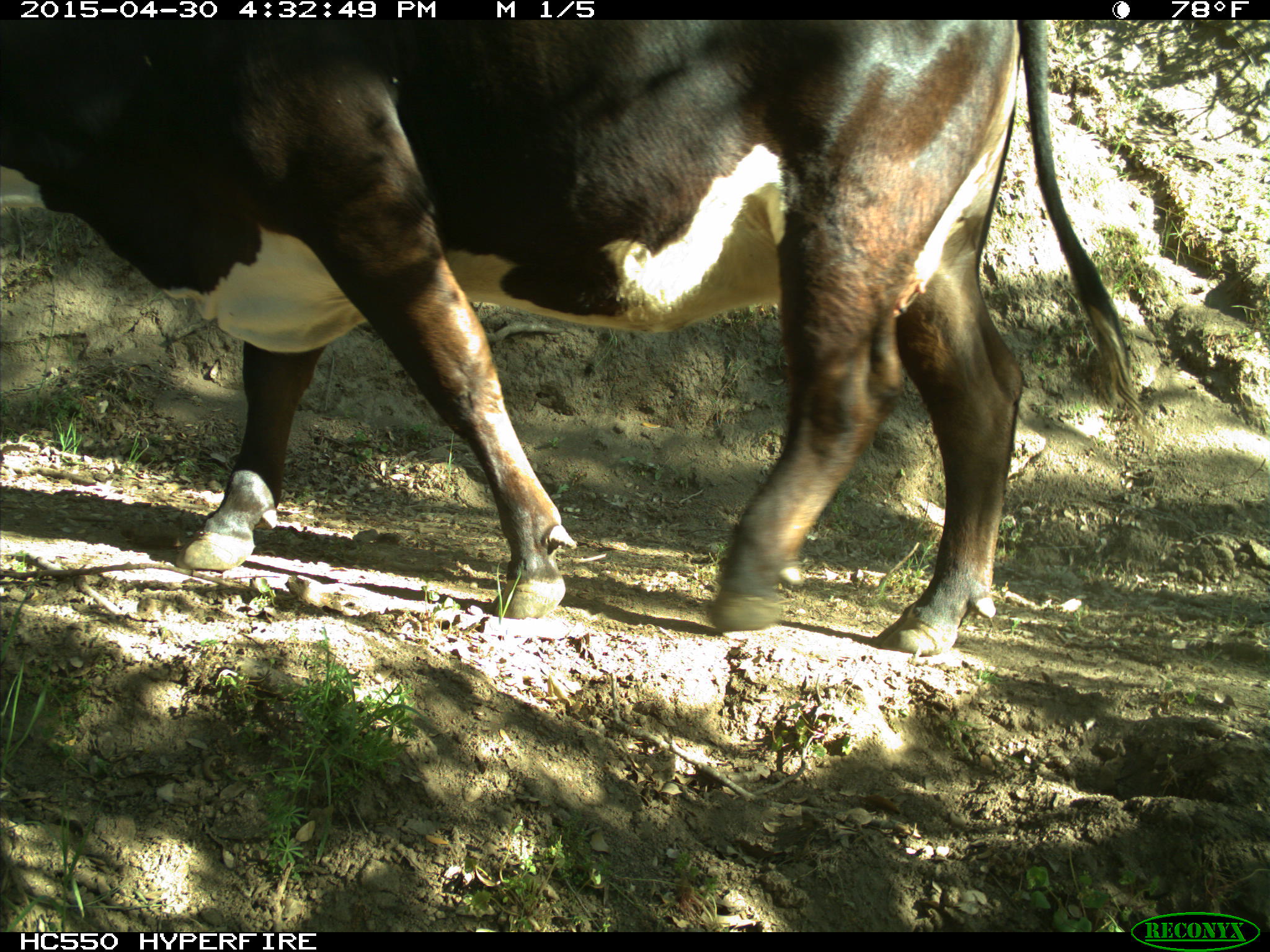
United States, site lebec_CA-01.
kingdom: Animalia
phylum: Chordata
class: Mammalia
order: Artiodactyla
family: Bovidae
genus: Bos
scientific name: Bos taurus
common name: domestic cow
Bos taurus (domestic cow).